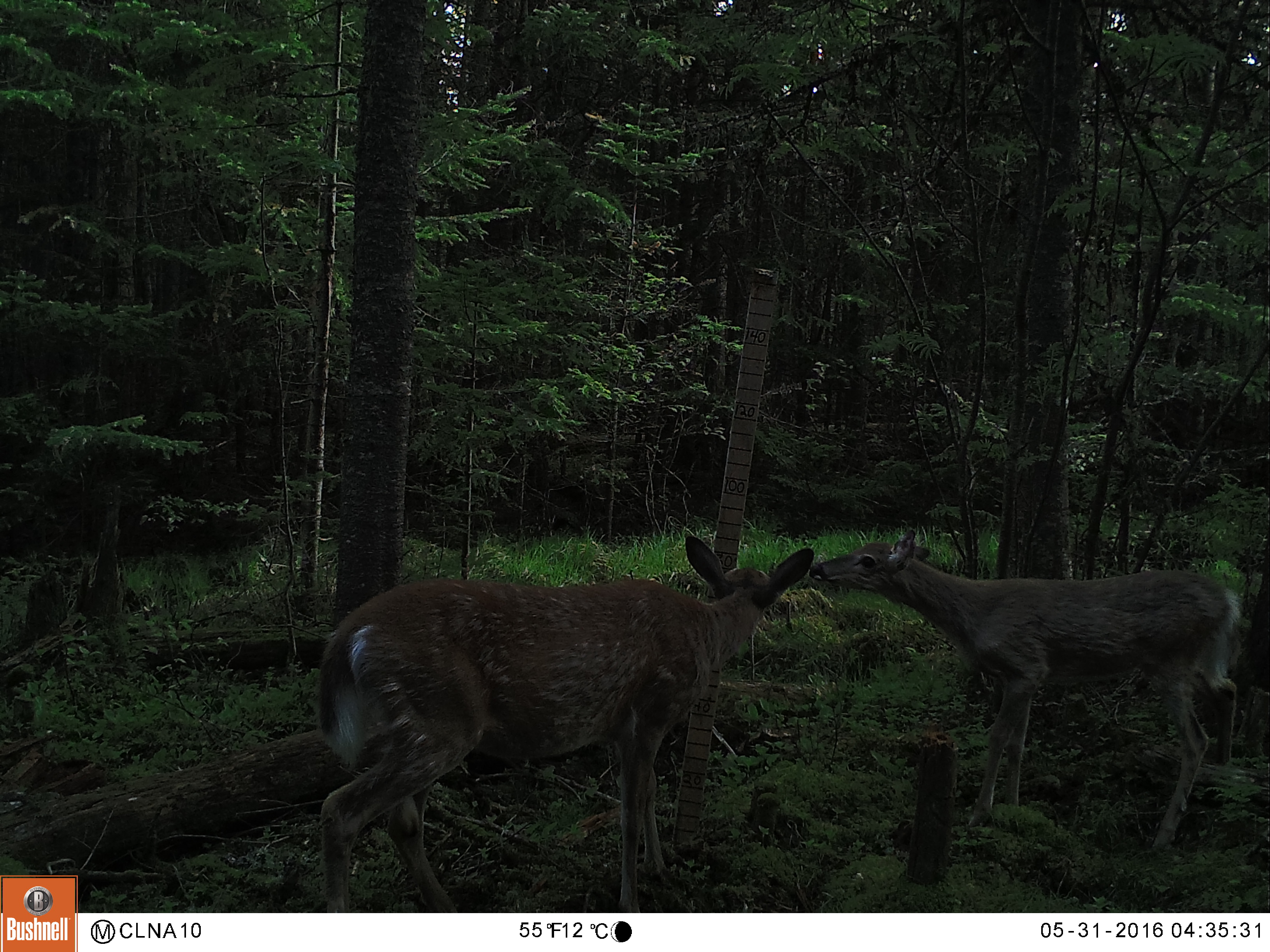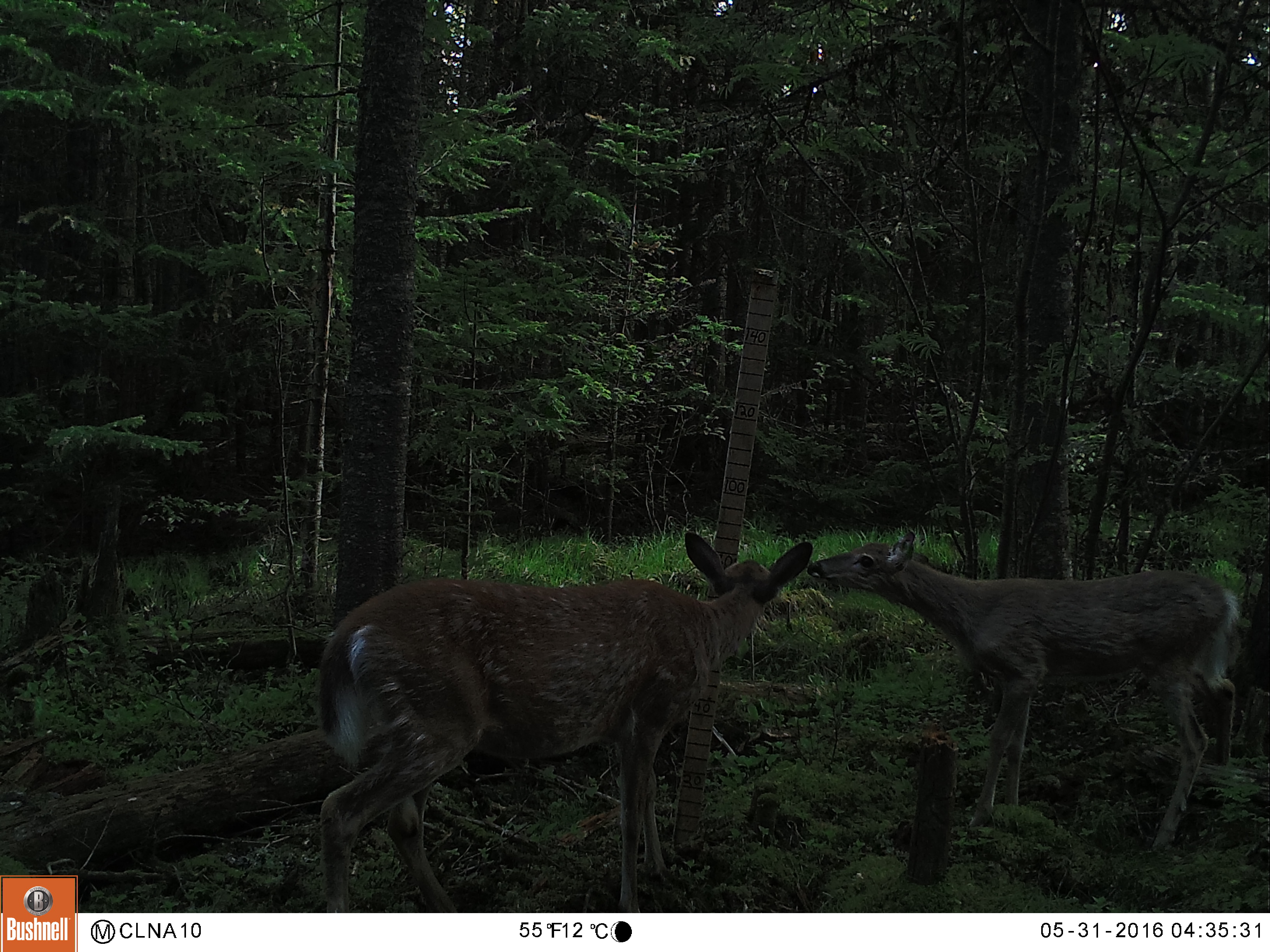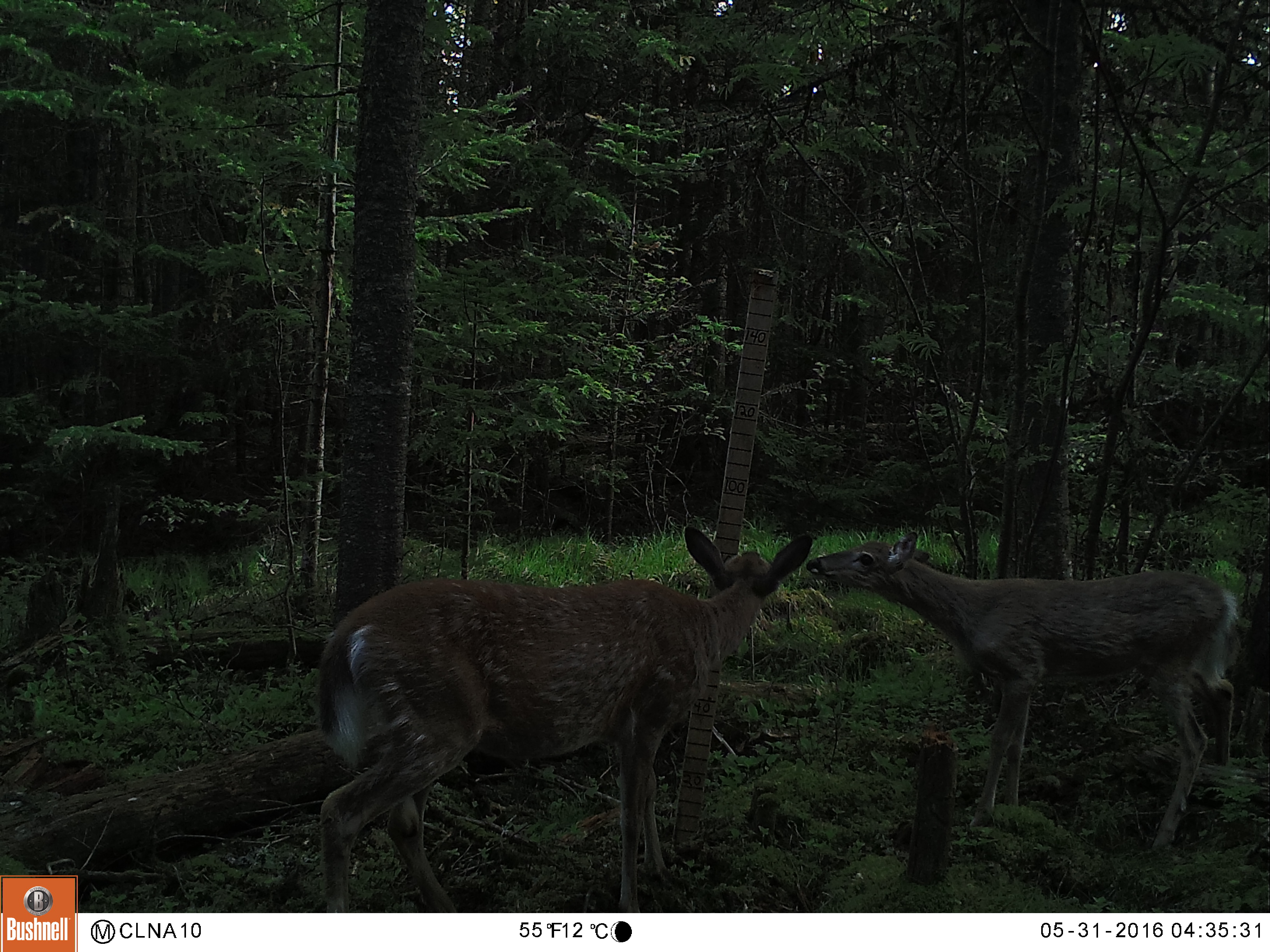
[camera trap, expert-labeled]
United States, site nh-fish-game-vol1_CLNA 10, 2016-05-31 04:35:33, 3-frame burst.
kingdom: Animalia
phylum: Chordata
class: Mammalia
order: Artiodactyla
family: Cervidae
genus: Odocoileus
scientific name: Odocoileus virginianus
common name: white-tailed deer